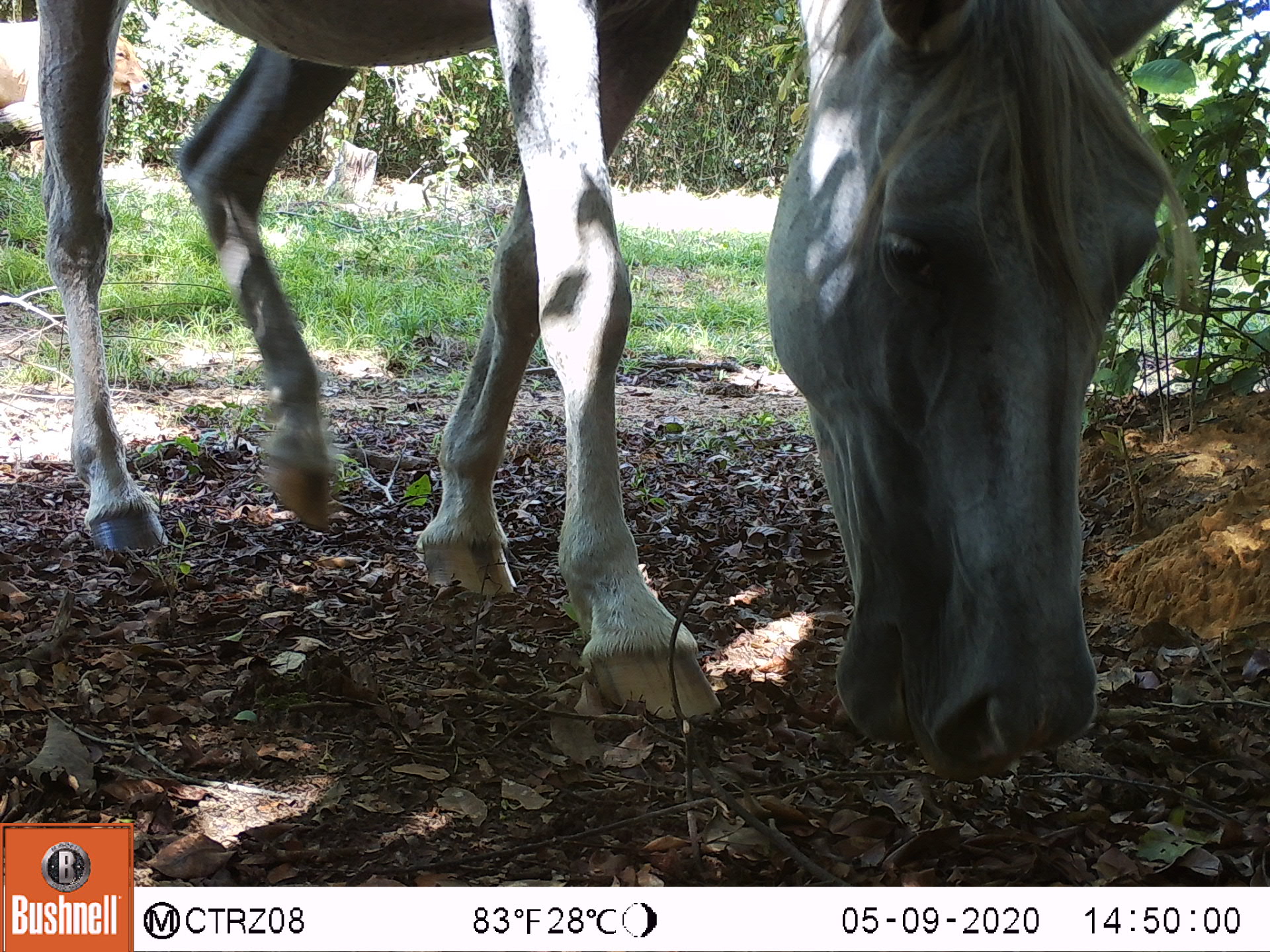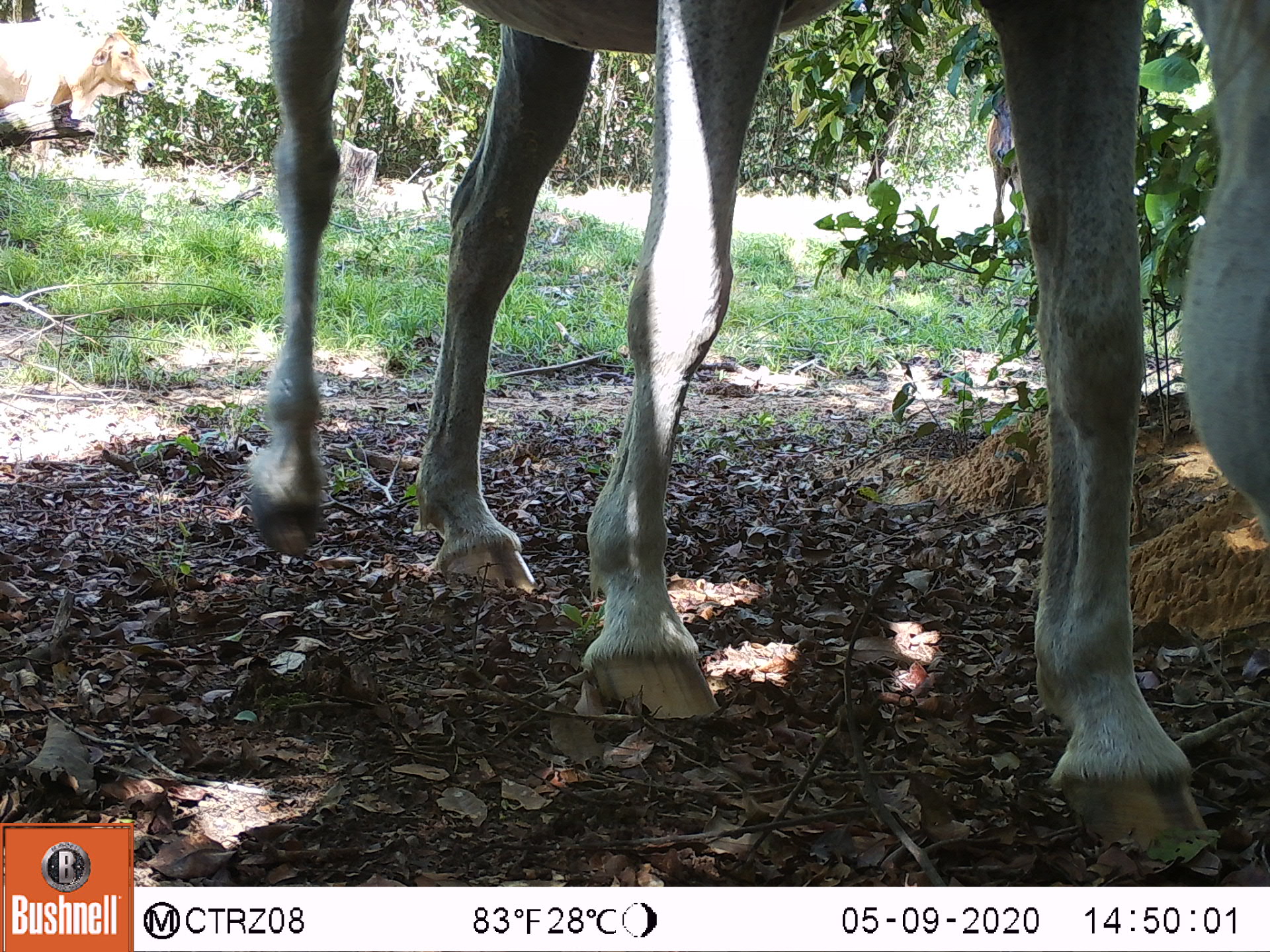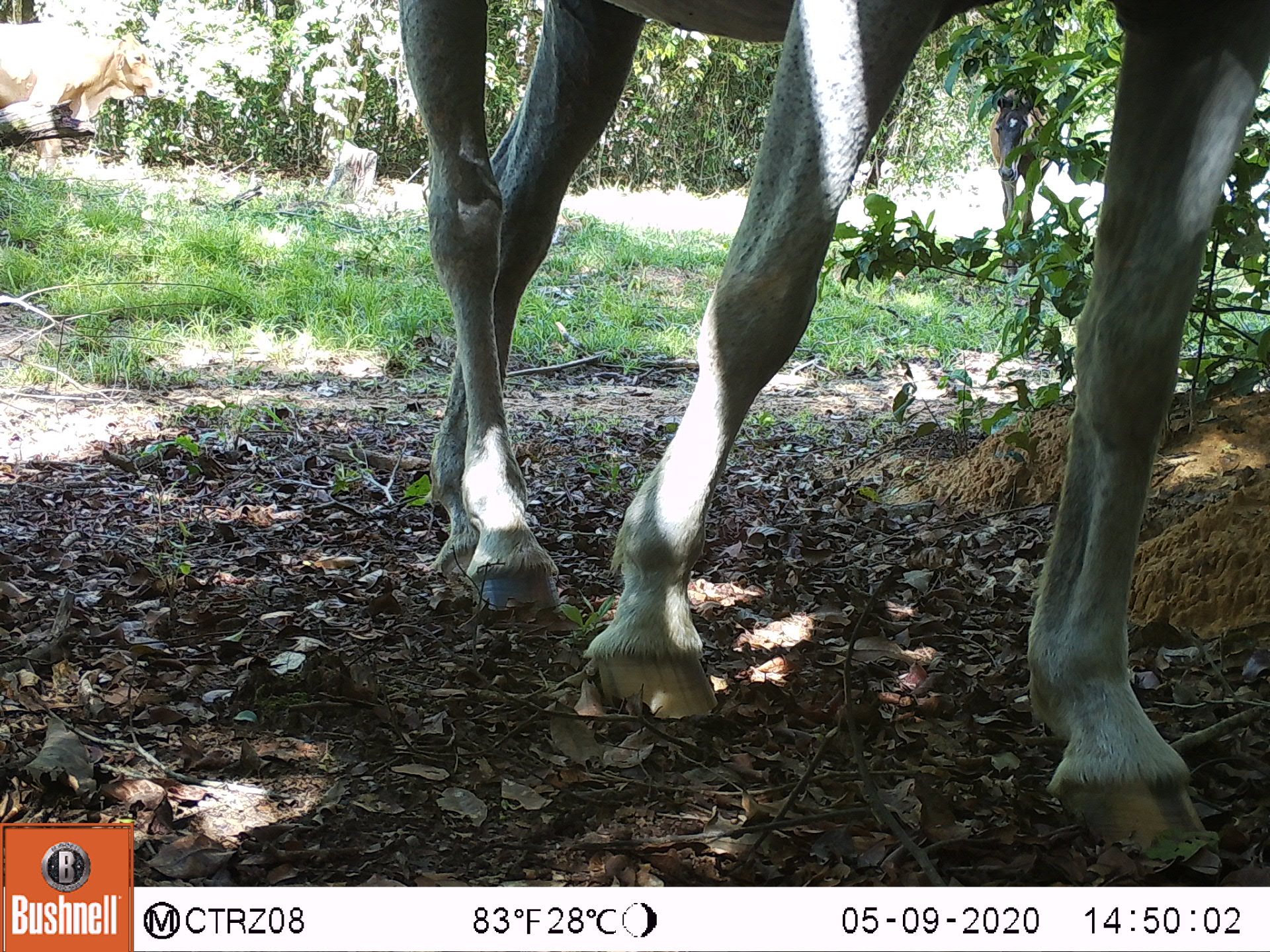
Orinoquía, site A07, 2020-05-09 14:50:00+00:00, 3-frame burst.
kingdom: Animalia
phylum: Chordata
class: Mammalia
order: Perissodactyla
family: Equidae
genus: Equus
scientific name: Equus caballus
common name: domestic horse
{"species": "domestic horse (Equus caballus)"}